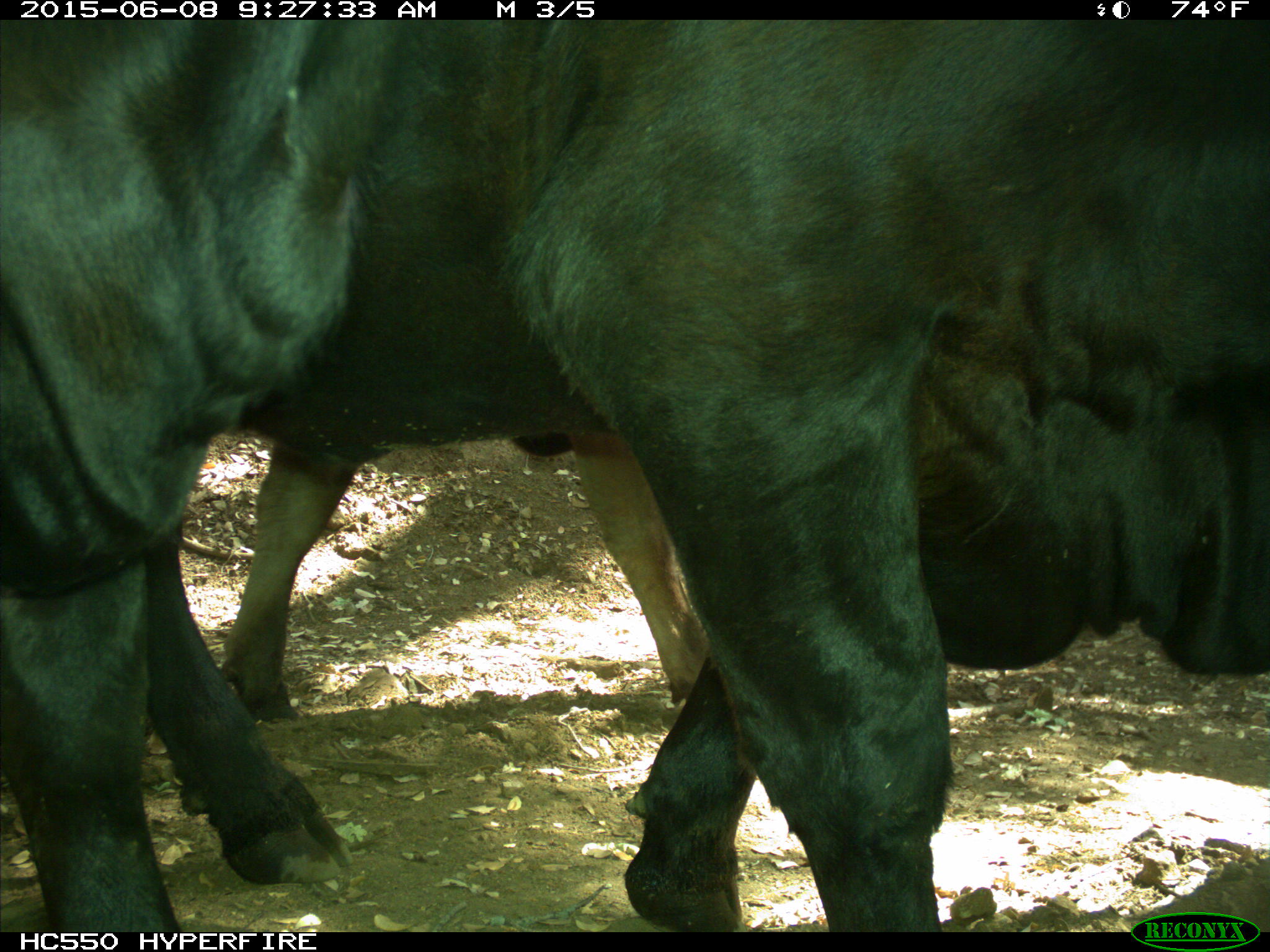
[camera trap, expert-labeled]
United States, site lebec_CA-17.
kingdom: Animalia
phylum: Chordata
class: Mammalia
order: Artiodactyla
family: Bovidae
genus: Bos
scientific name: Bos taurus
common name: domestic cow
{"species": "Bos taurus (domestic cow)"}